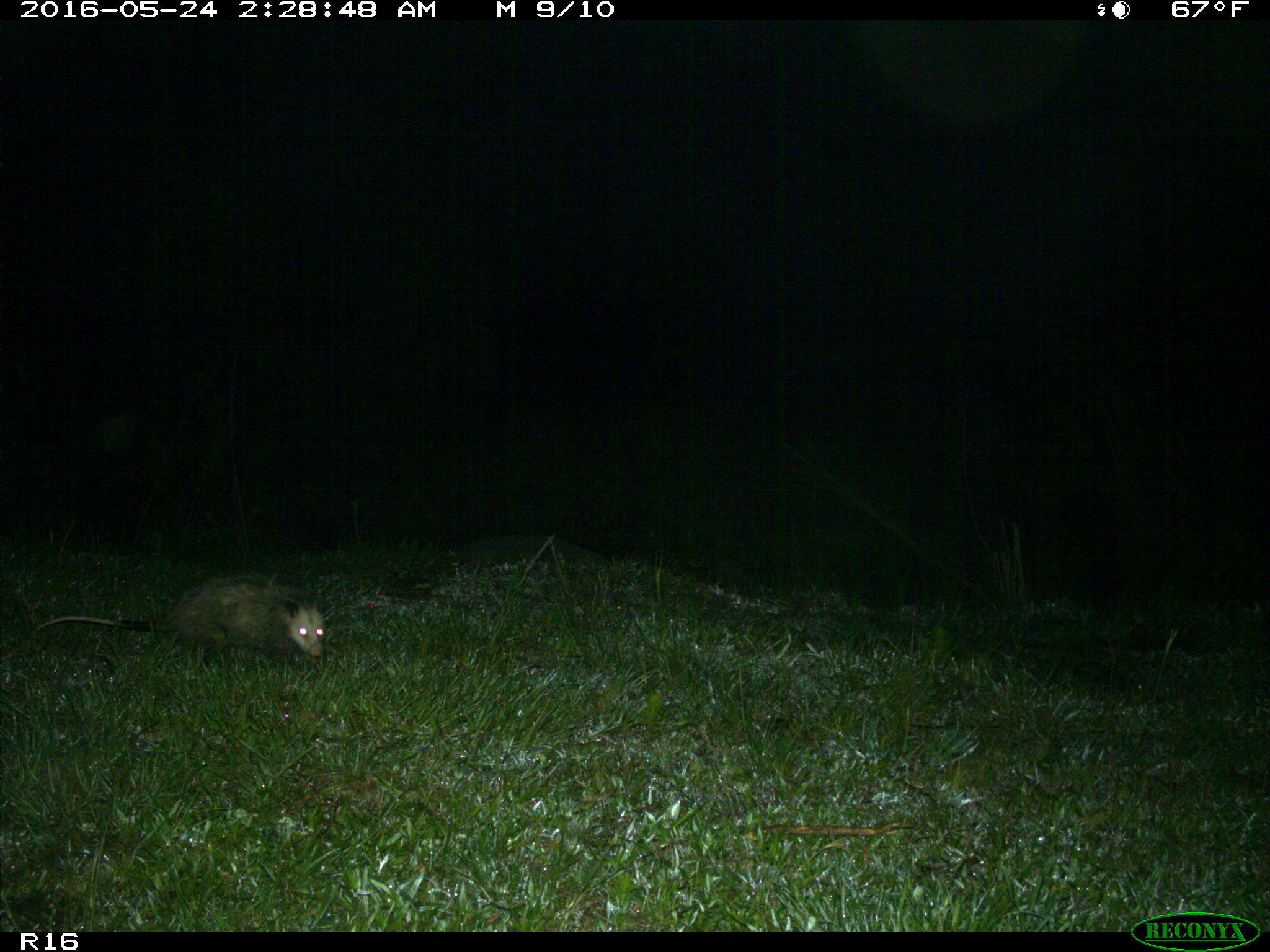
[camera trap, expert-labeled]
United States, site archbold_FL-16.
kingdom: Animalia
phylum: Chordata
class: Mammalia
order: Didelphimorphia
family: Didelphidae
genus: Didelphis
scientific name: Didelphis virginiana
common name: virginia opossum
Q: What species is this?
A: Didelphis virginiana (virginia opossum).